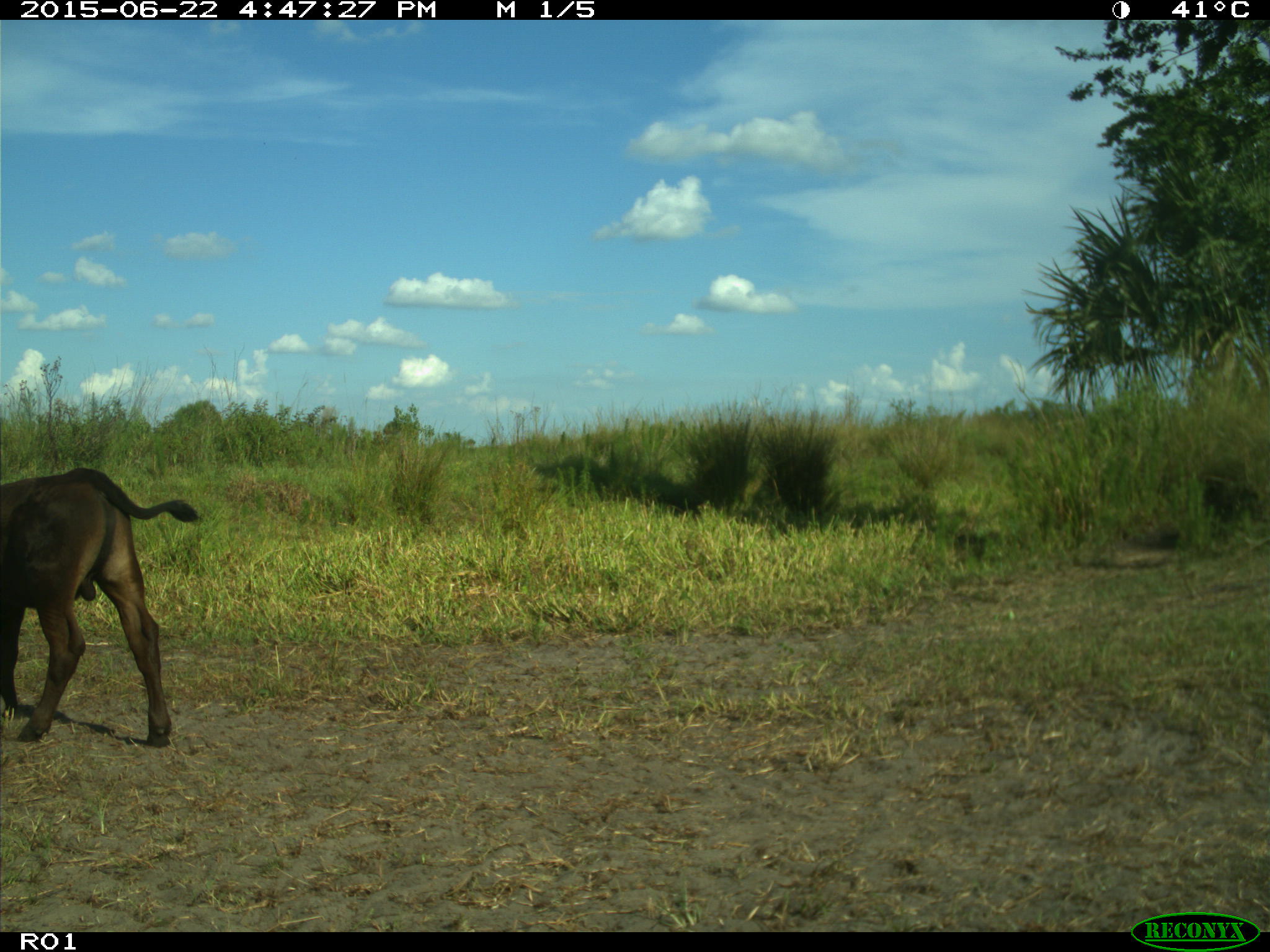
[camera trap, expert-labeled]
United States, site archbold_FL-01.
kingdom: Animalia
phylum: Chordata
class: Mammalia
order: Artiodactyla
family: Bovidae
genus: Bos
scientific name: Bos taurus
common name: domestic cow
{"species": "Bos taurus (domestic cow)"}